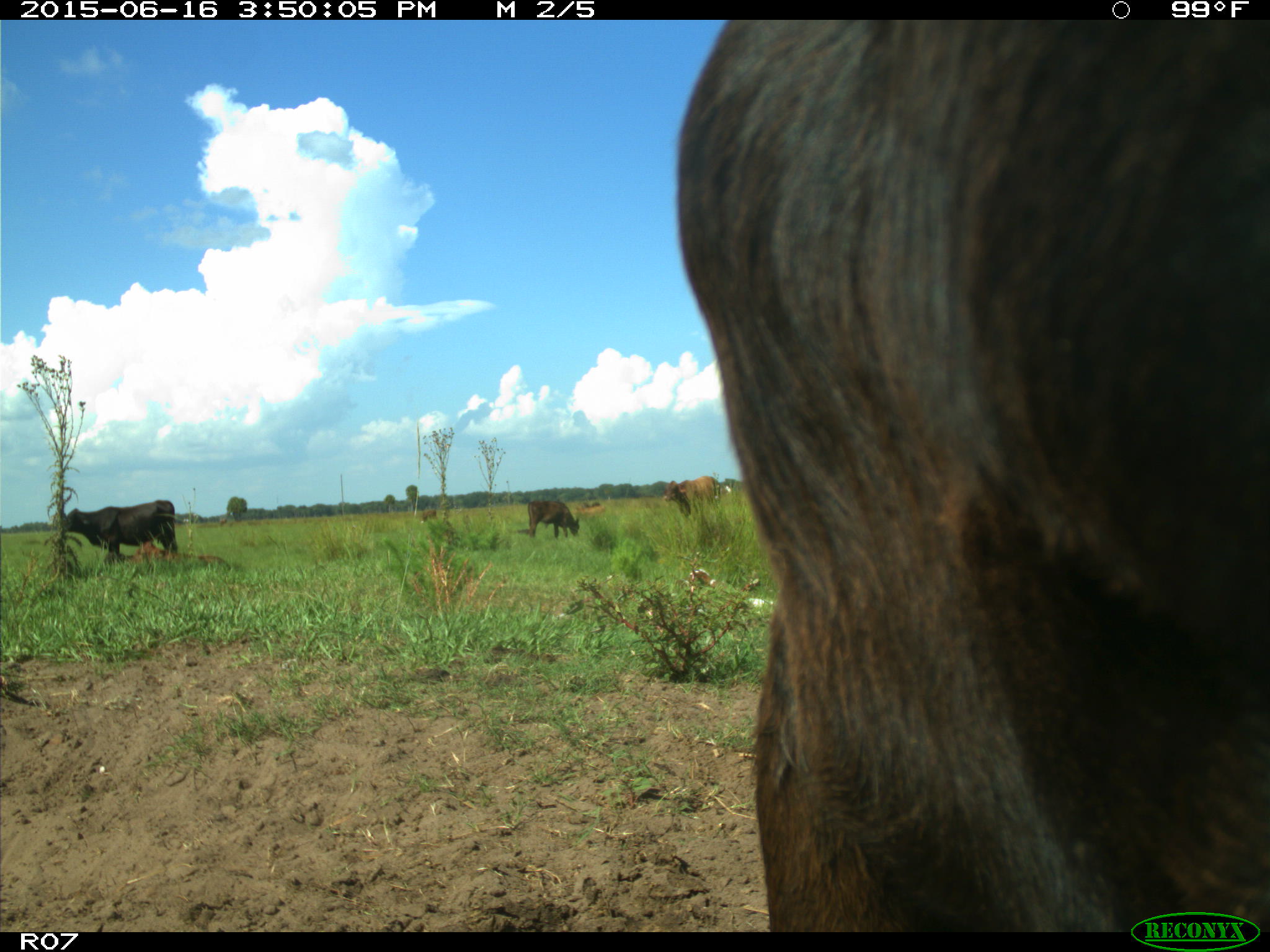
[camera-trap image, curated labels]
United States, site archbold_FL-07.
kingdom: Animalia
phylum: Chordata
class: Mammalia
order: Artiodactyla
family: Bovidae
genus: Bos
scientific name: Bos taurus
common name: domestic cow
Bos taurus (domestic cow).